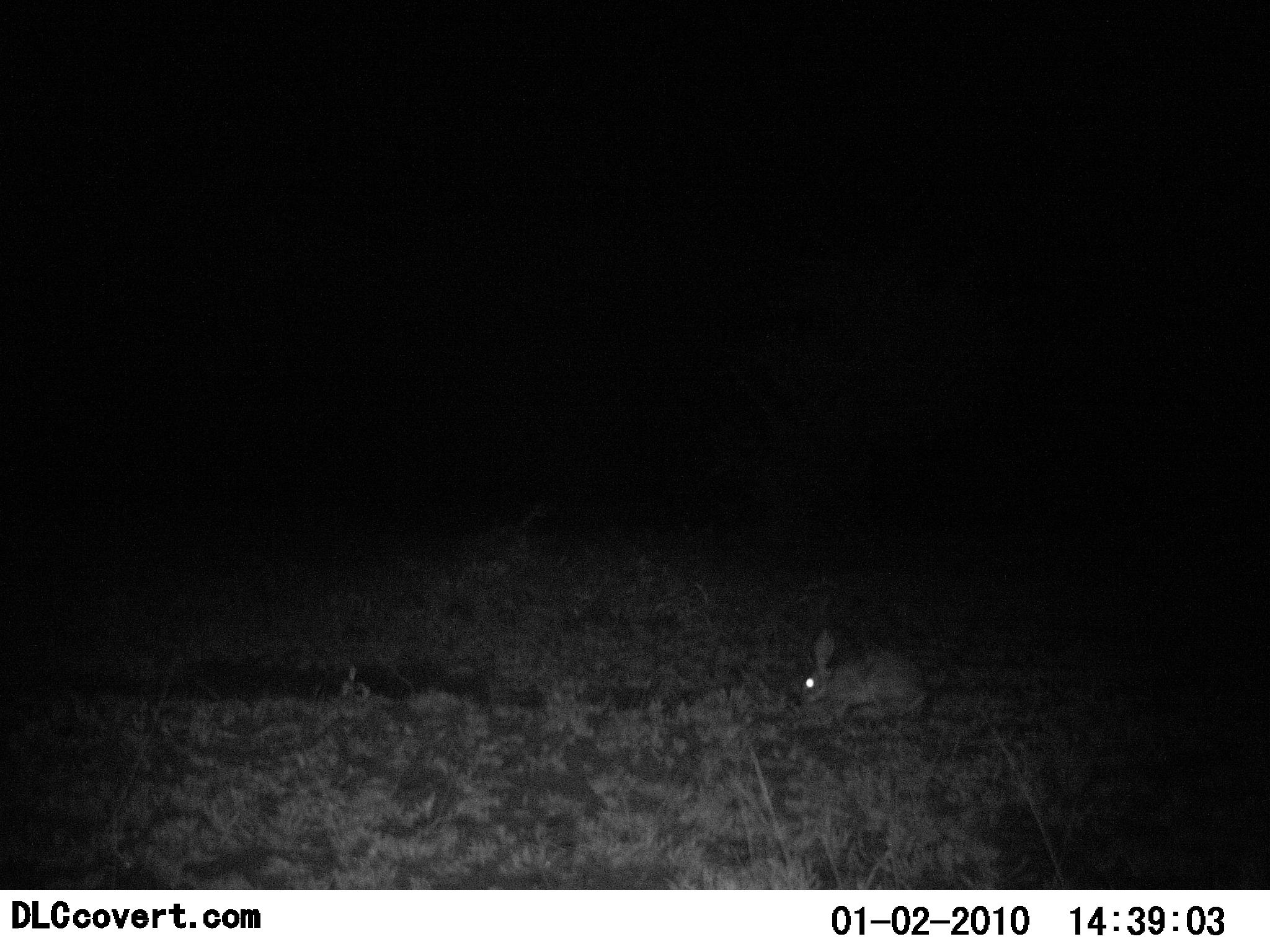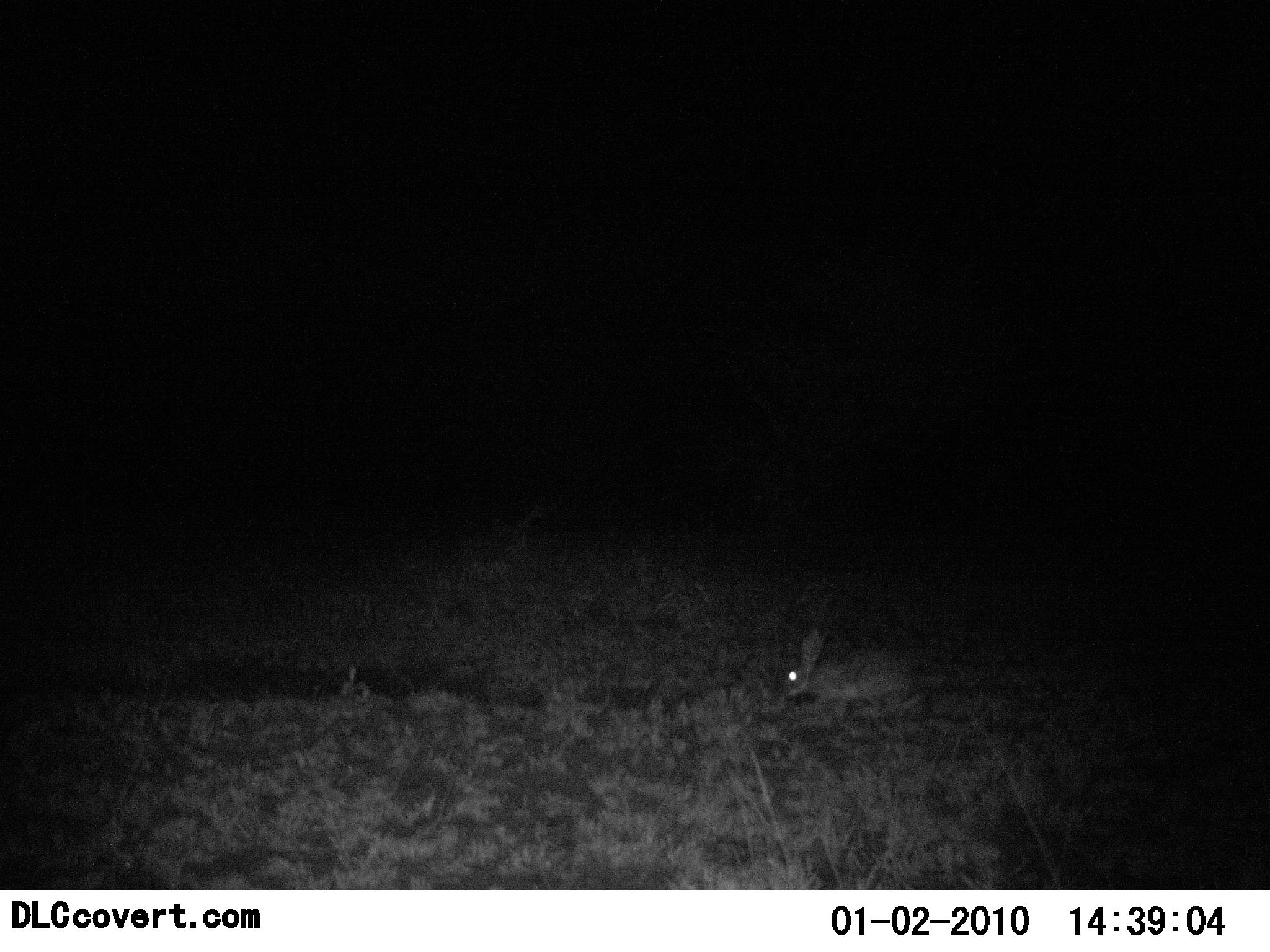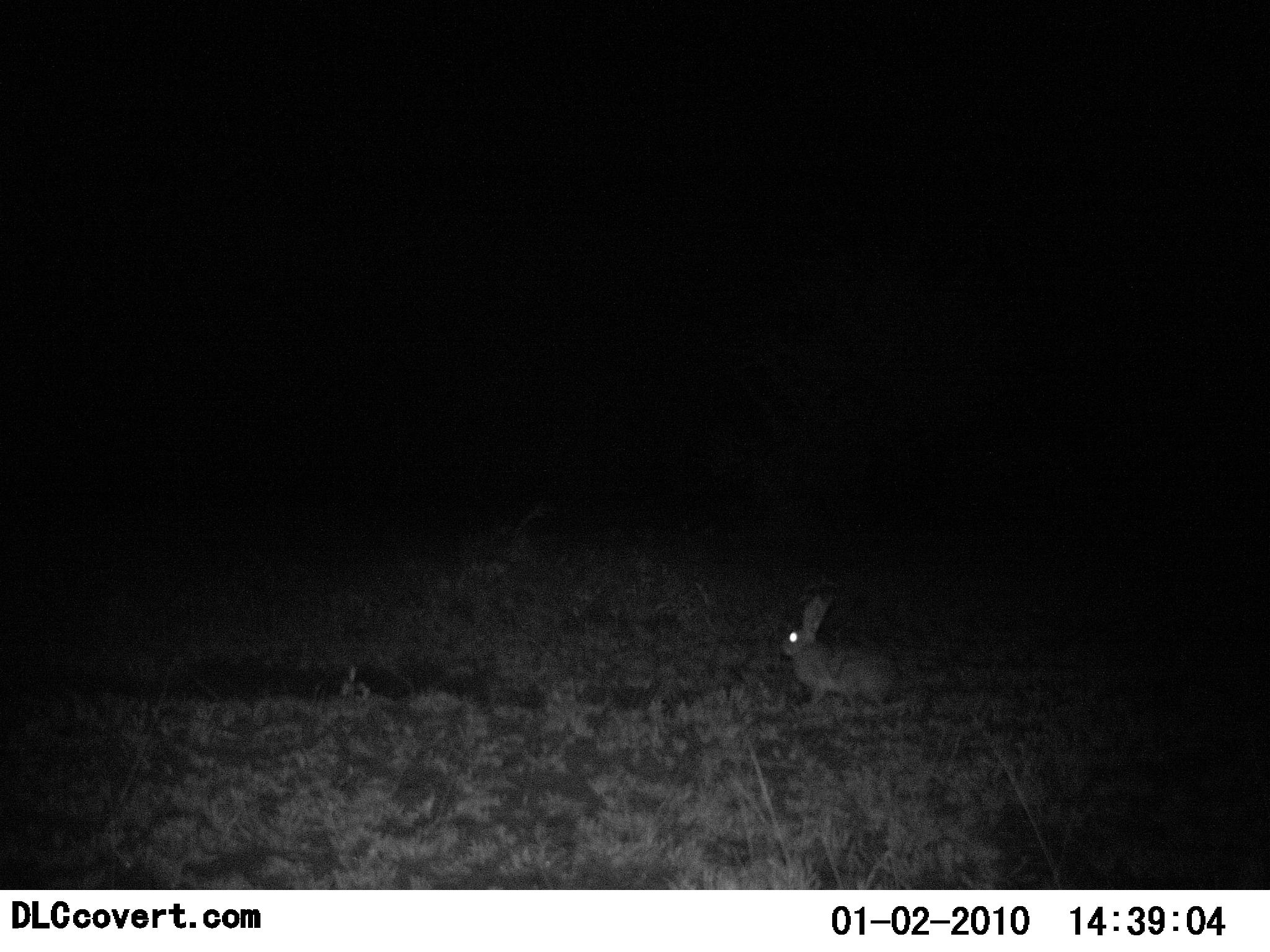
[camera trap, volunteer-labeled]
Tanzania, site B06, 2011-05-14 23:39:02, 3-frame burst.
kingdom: Animalia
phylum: Chordata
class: Mammalia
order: Lagomorpha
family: Leporidae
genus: Lepus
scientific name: Lepus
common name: hare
Hare (Lepus), count 1. Behavior (volunteer vote fractions): standing 58%, resting 0%, moving 25%, interacting 0%. Young present (vote fraction): 0%. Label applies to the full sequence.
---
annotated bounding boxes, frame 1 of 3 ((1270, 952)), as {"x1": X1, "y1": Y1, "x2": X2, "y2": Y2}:
animal: {"x1": 796, "y1": 628, "x2": 932, "y2": 727}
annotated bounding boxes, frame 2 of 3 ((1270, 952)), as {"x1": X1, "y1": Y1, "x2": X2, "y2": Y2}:
animal: {"x1": 780, "y1": 629, "x2": 929, "y2": 720}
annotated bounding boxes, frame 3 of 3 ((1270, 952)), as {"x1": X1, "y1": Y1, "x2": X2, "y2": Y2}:
animal: {"x1": 776, "y1": 595, "x2": 903, "y2": 710}